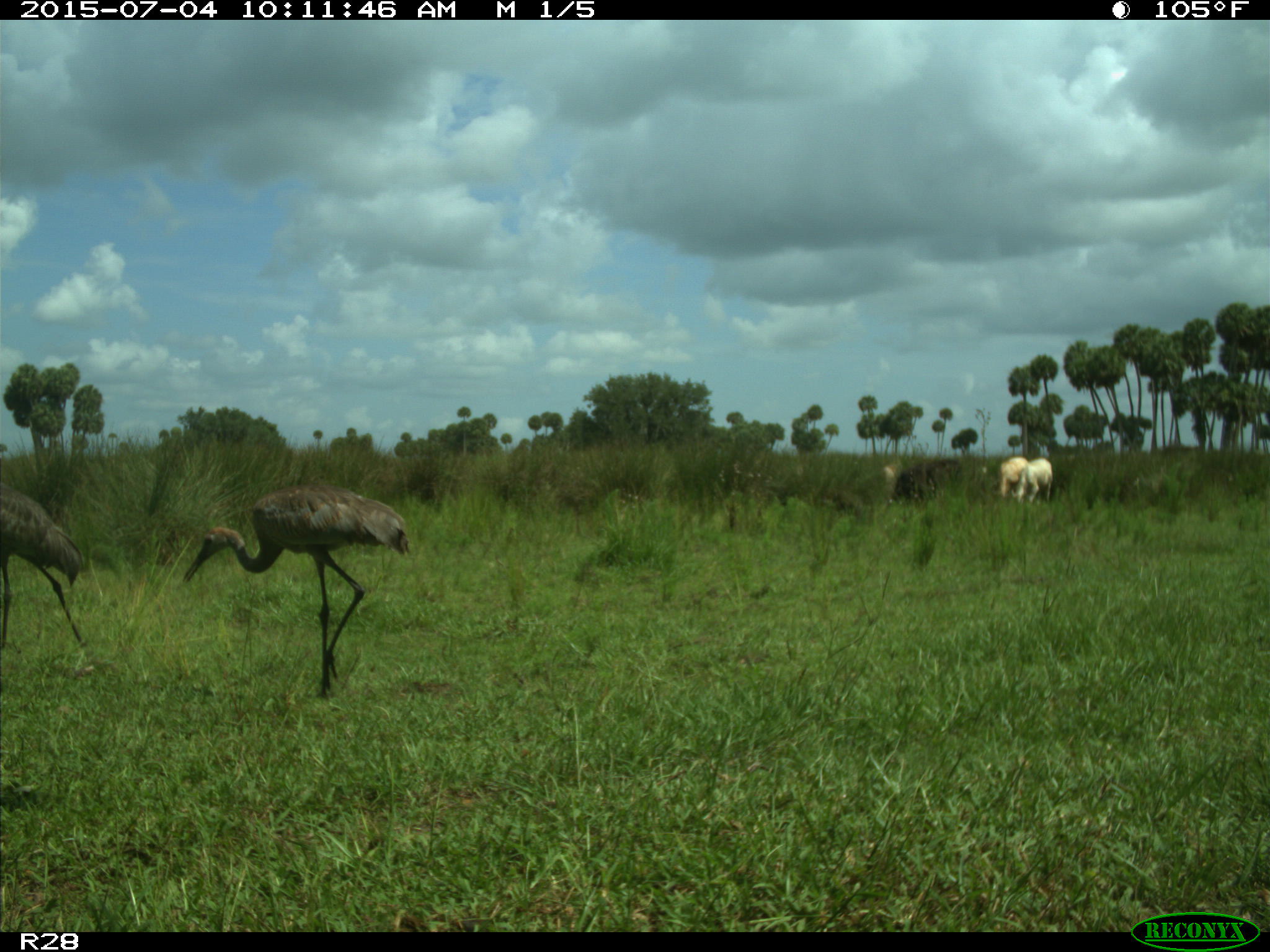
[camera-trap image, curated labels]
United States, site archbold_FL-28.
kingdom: Animalia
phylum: Chordata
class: Mammalia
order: Artiodactyla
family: Bovidae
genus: Bos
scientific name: Bos taurus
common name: domestic cow